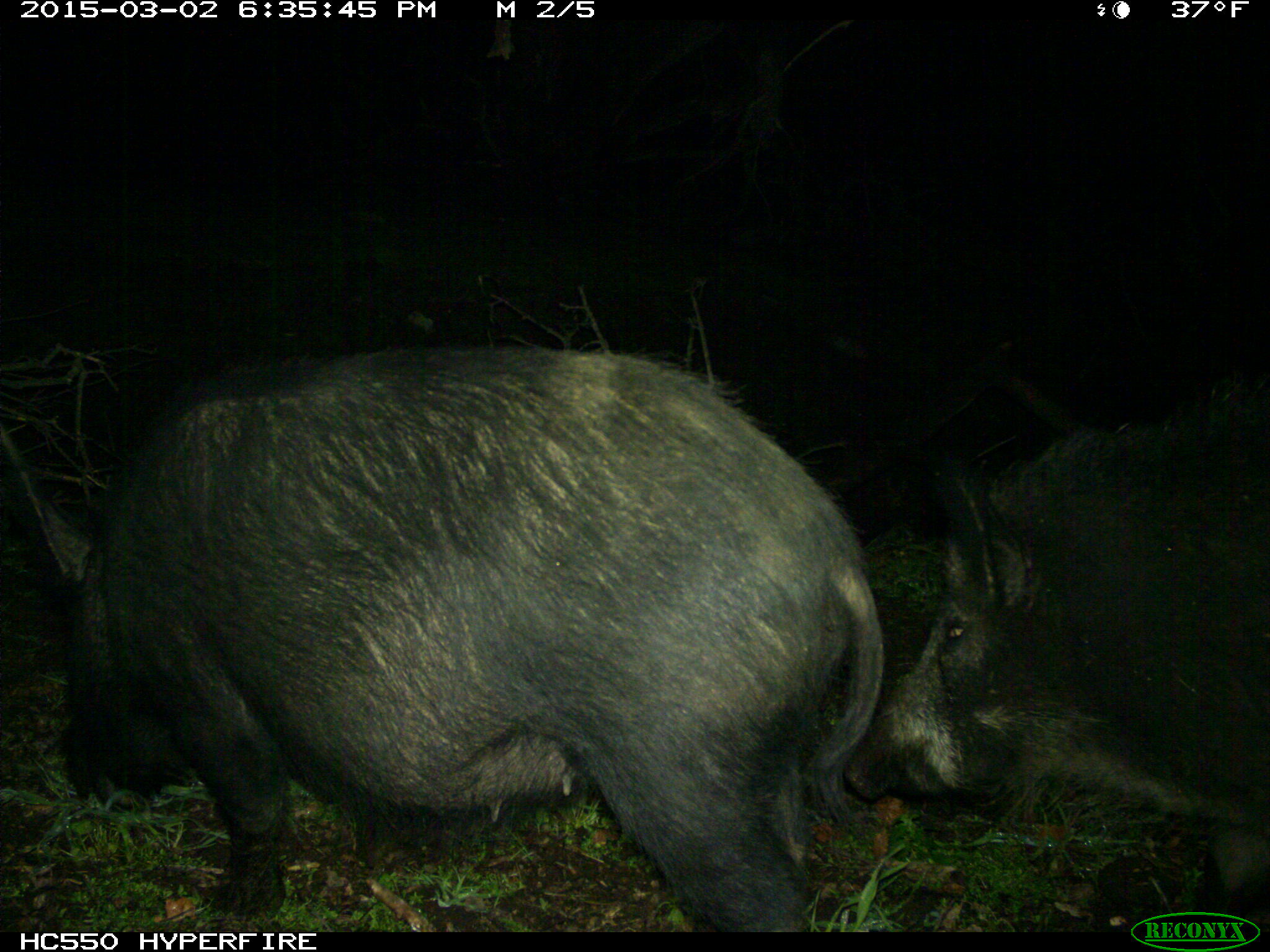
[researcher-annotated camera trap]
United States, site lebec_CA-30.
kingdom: Animalia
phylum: Chordata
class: Mammalia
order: Artiodactyla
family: Suidae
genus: Sus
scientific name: Sus scrofa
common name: wild boar